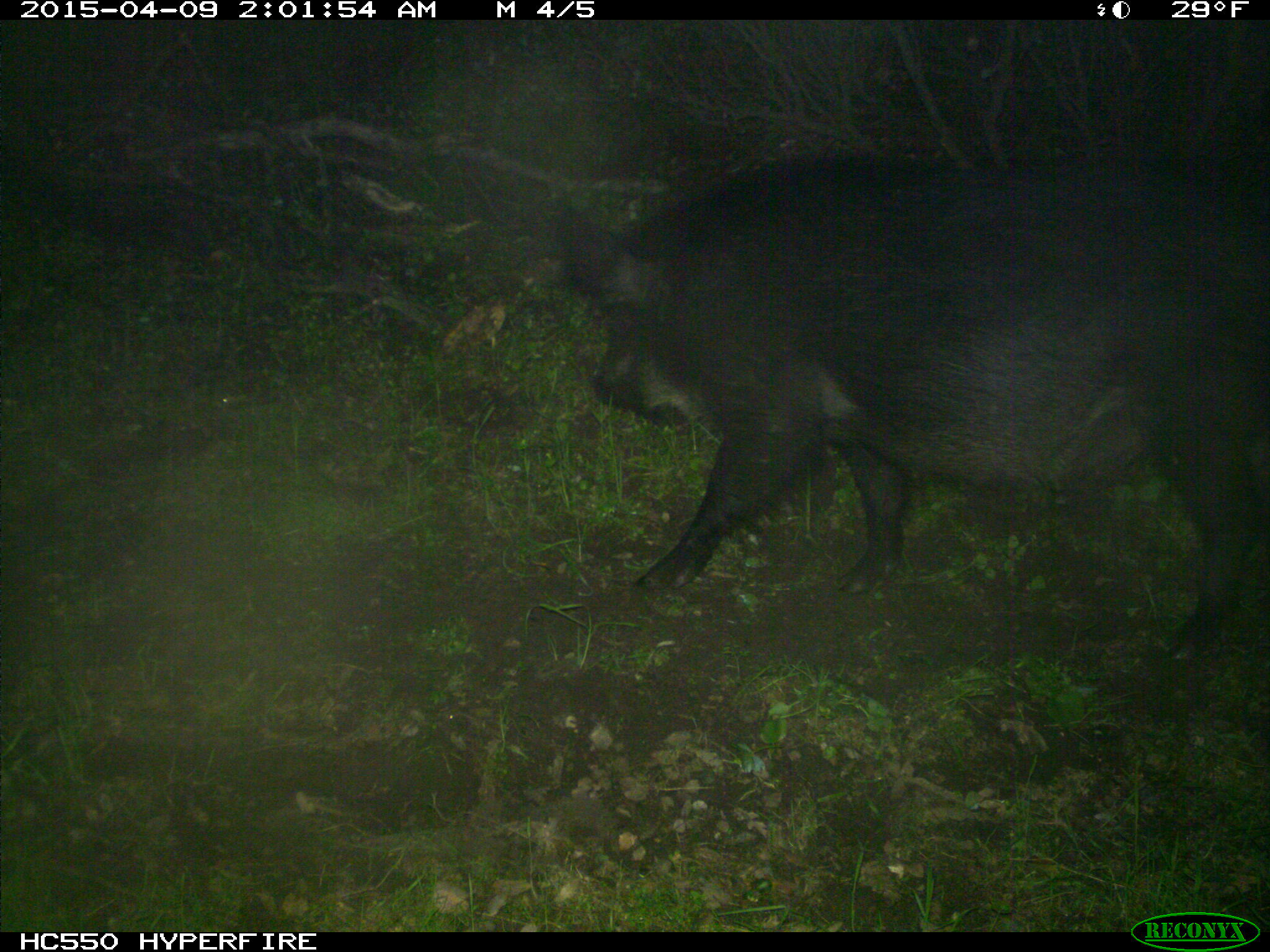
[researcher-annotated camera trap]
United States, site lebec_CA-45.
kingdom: Animalia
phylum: Chordata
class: Mammalia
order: Artiodactyla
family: Suidae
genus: Sus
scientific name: Sus scrofa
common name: wild boar